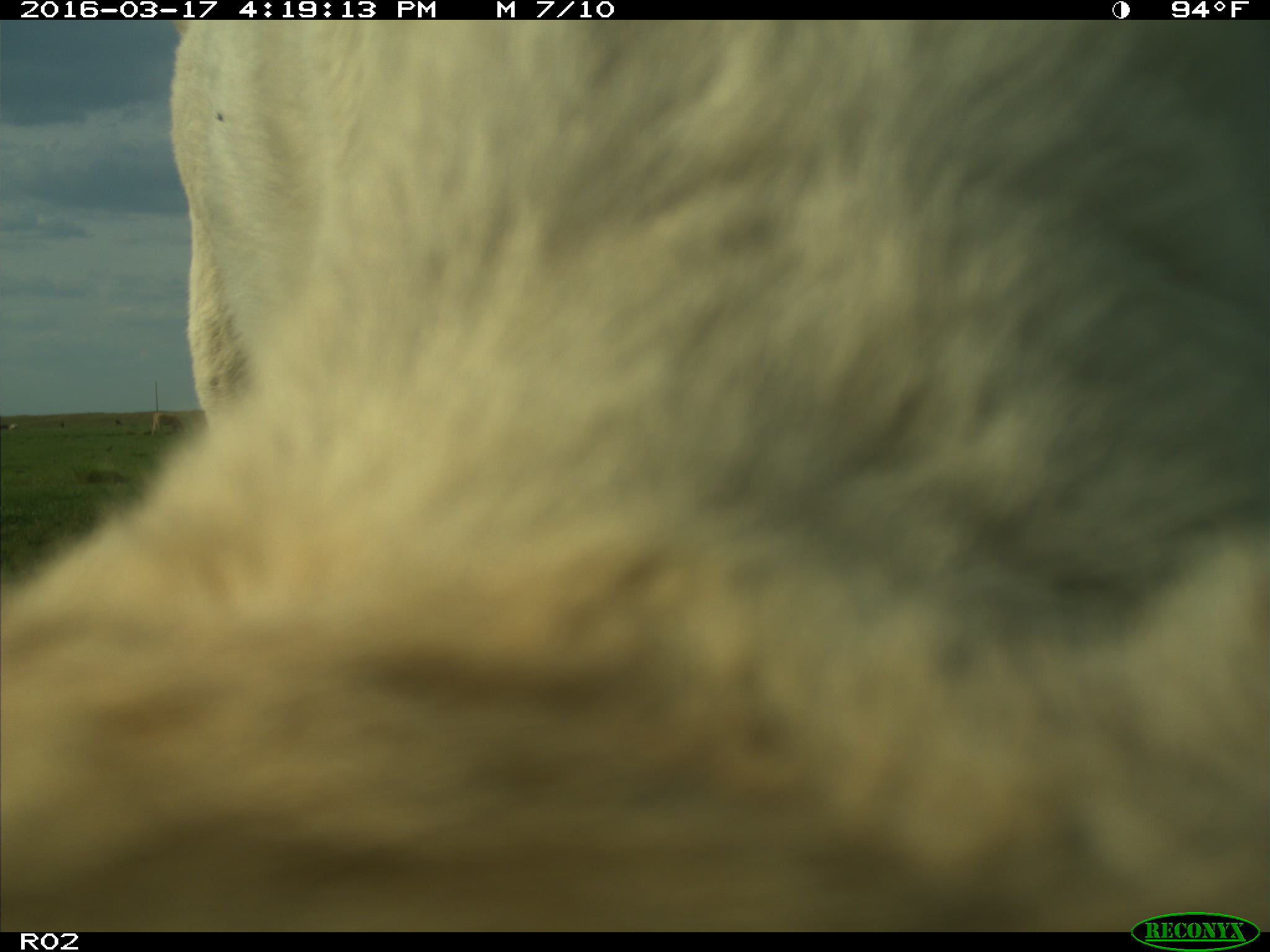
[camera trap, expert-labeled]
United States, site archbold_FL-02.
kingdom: Animalia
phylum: Chordata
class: Mammalia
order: Artiodactyla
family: Bovidae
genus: Bos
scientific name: Bos taurus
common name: domestic cow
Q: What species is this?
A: Bos taurus (domestic cow).